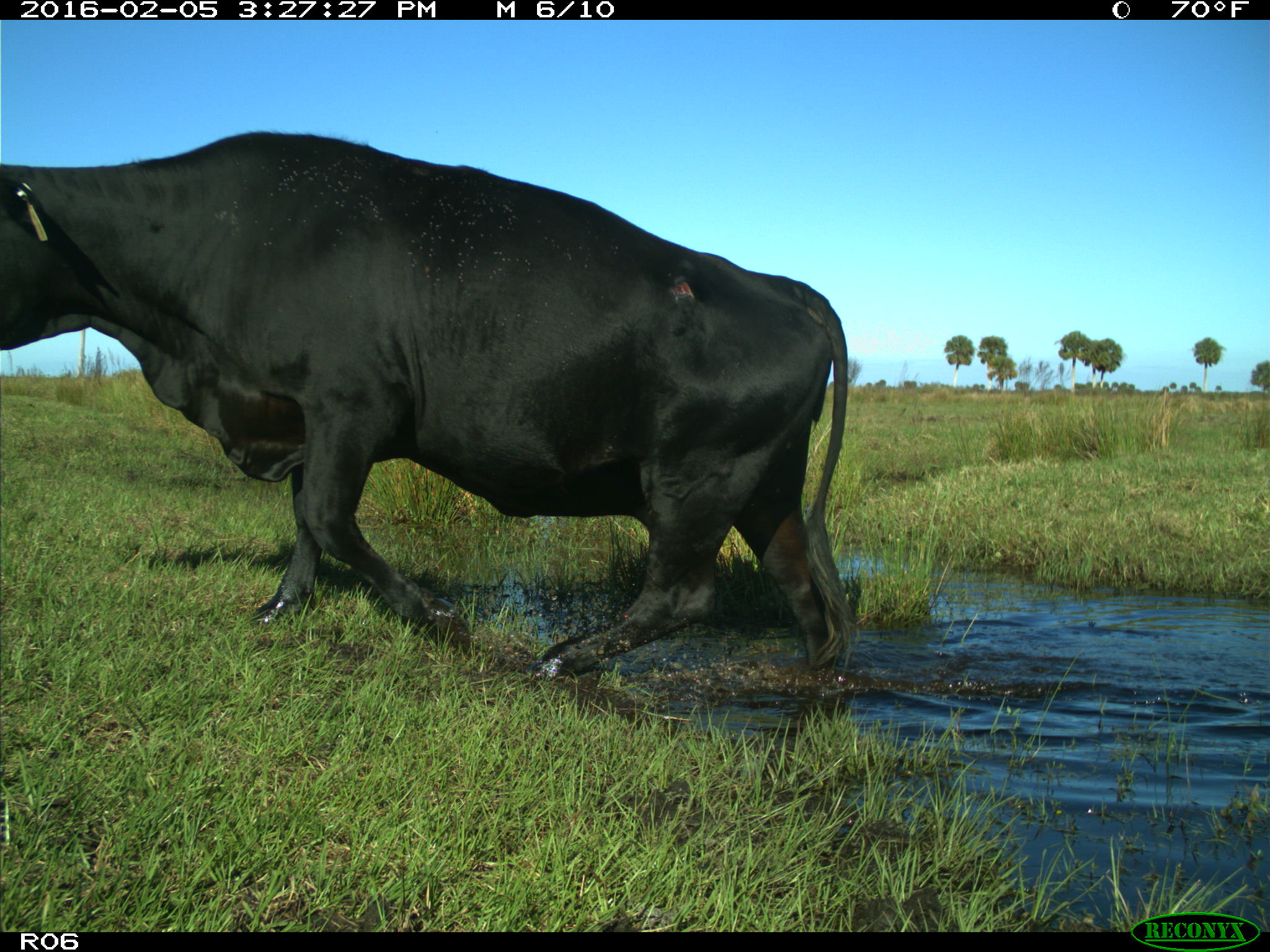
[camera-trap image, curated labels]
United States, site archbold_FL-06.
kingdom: Animalia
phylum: Chordata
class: Mammalia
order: Artiodactyla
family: Bovidae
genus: Bos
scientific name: Bos taurus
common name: domestic cow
Bos taurus (domestic cow).